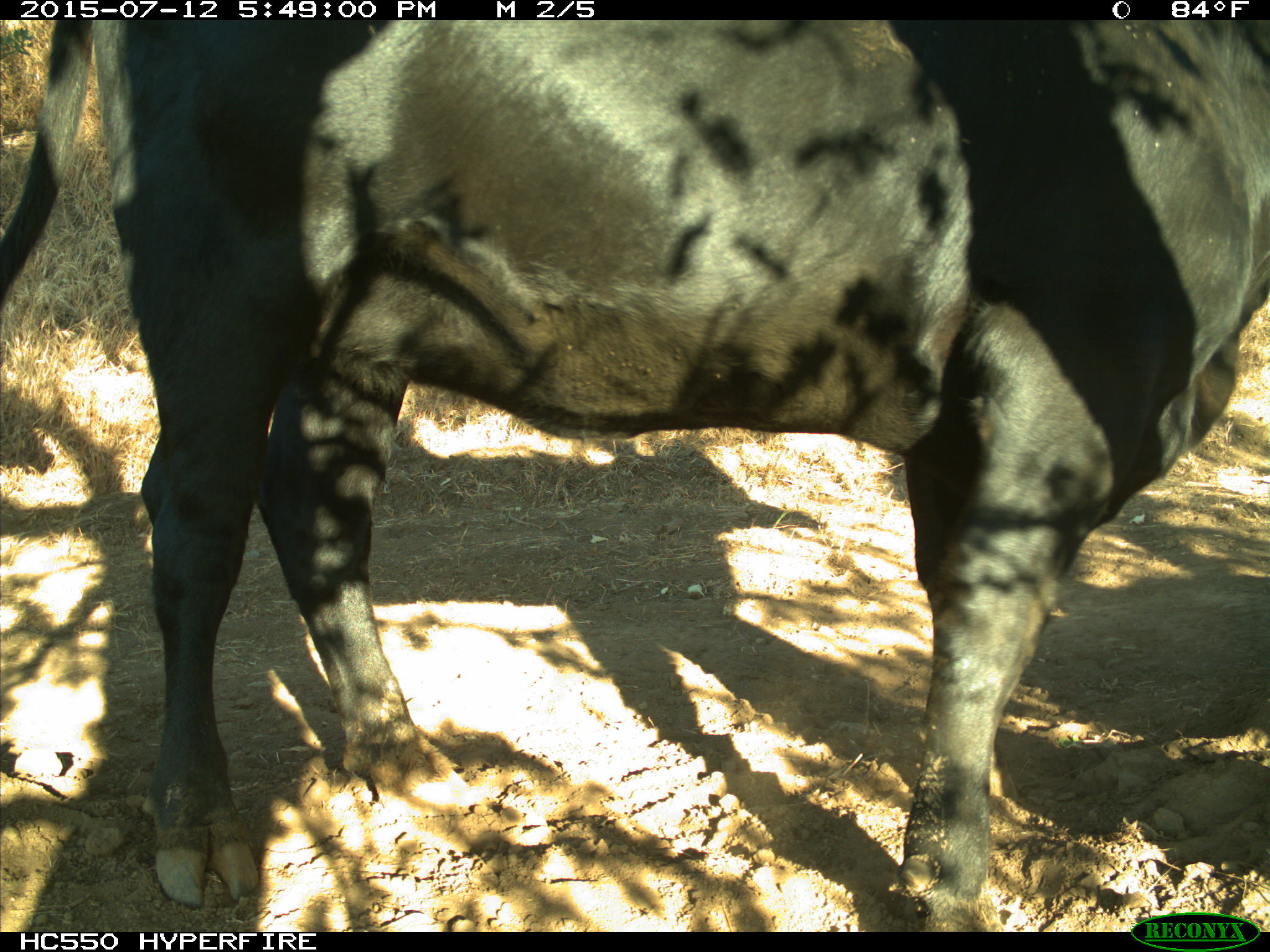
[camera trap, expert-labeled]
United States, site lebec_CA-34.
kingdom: Animalia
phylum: Chordata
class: Mammalia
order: Artiodactyla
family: Bovidae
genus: Bos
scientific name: Bos taurus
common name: domestic cow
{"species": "Bos taurus (domestic cow)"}